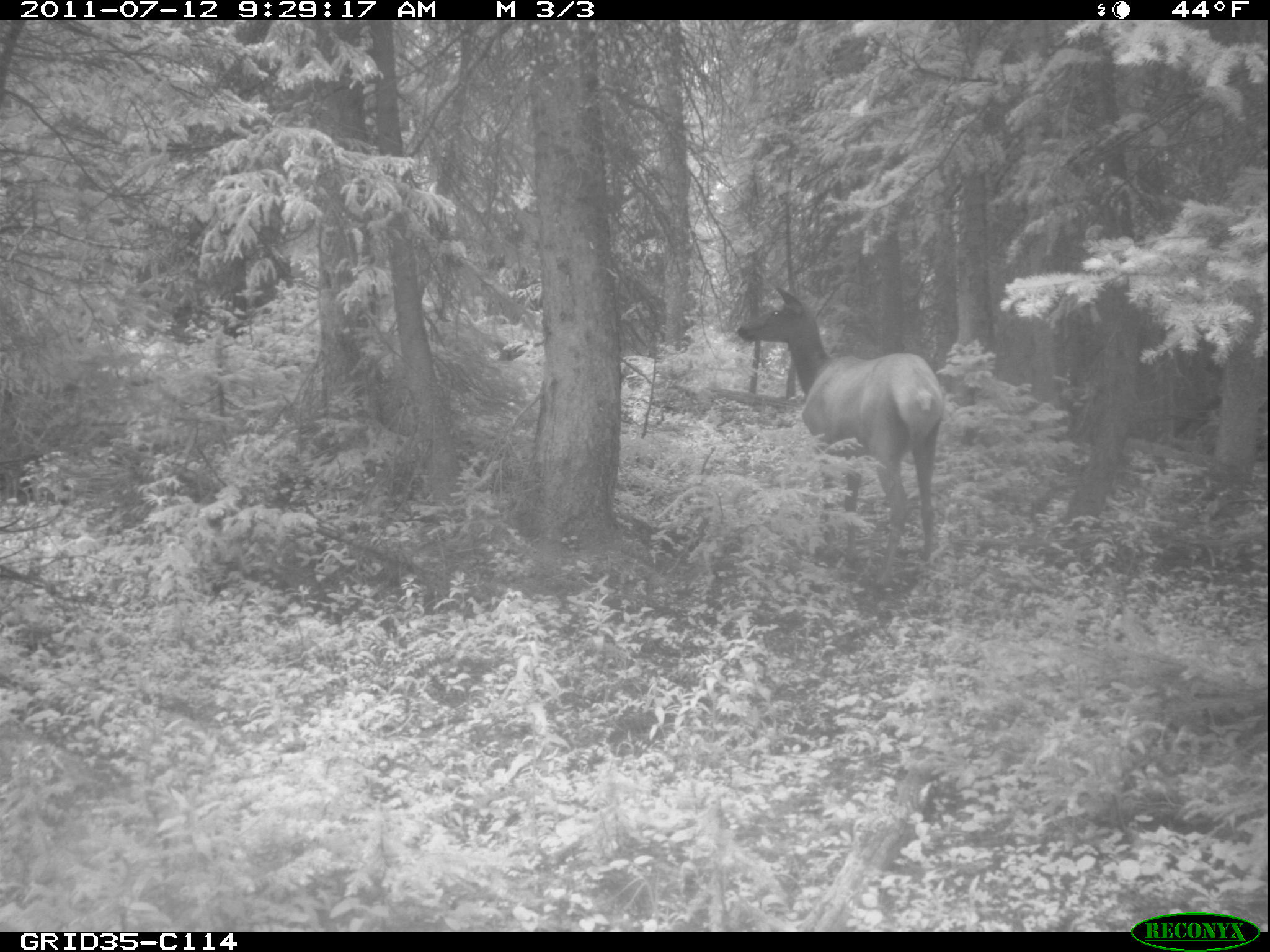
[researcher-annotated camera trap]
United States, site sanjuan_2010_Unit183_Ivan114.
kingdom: Animalia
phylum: Chordata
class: Mammalia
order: Artiodactyla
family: Cervidae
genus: Cervus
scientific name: Cervus elaphus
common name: red deer